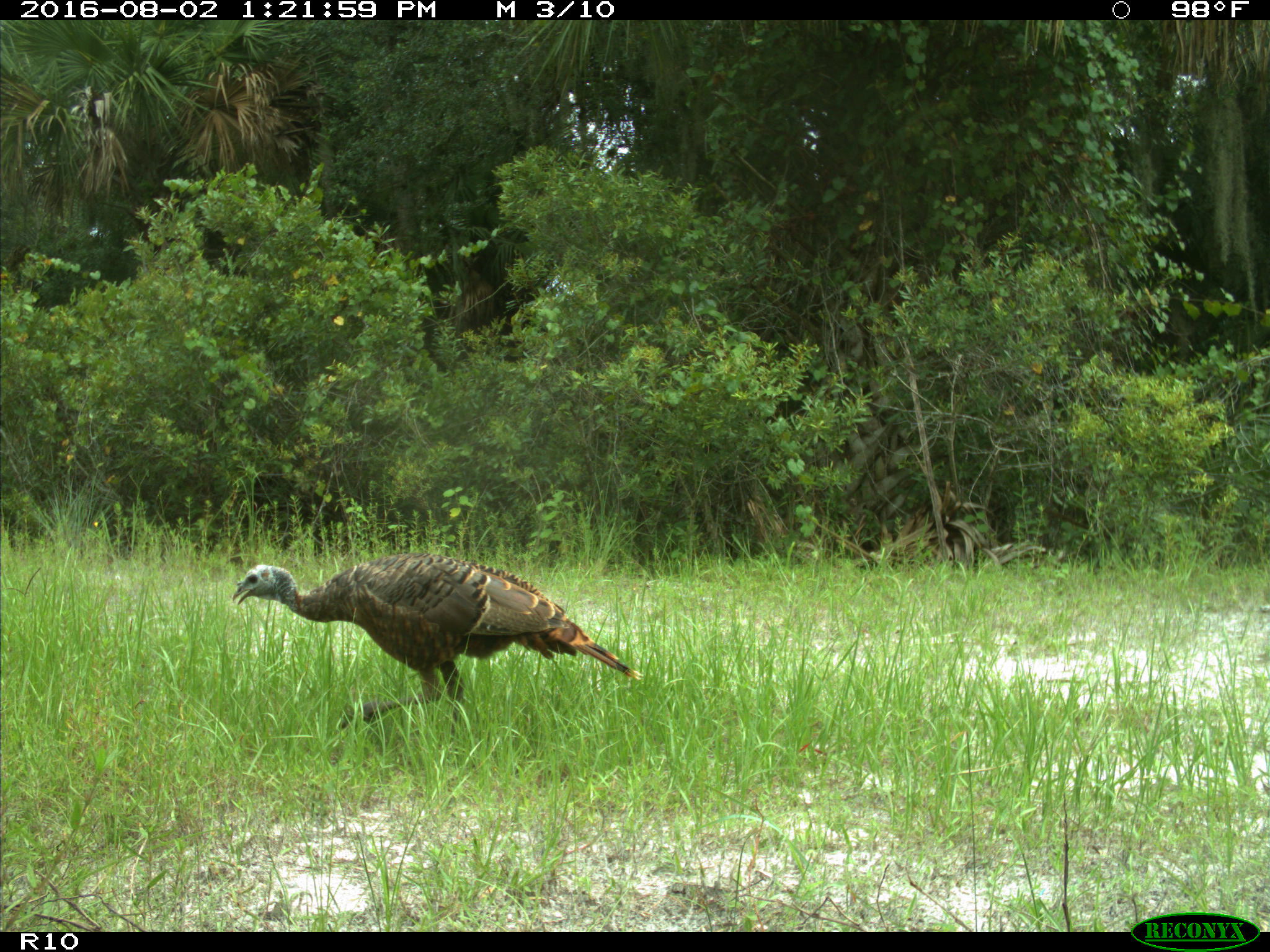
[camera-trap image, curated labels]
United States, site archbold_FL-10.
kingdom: Animalia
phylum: Chordata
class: Aves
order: Galliformes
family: Phasianidae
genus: Meleagris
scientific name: Meleagris gallopavo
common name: wild turkey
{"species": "Meleagris gallopavo (wild turkey)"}